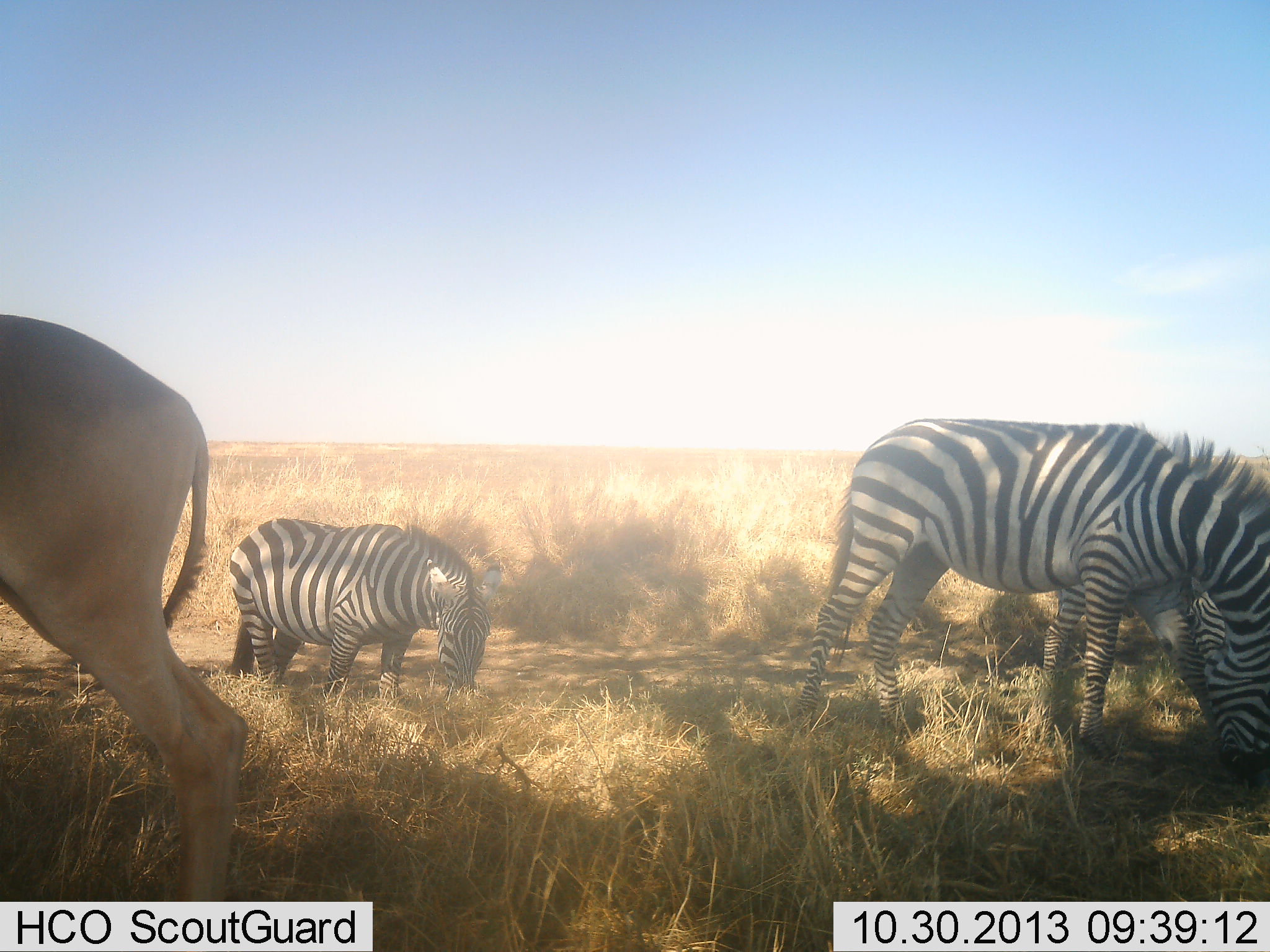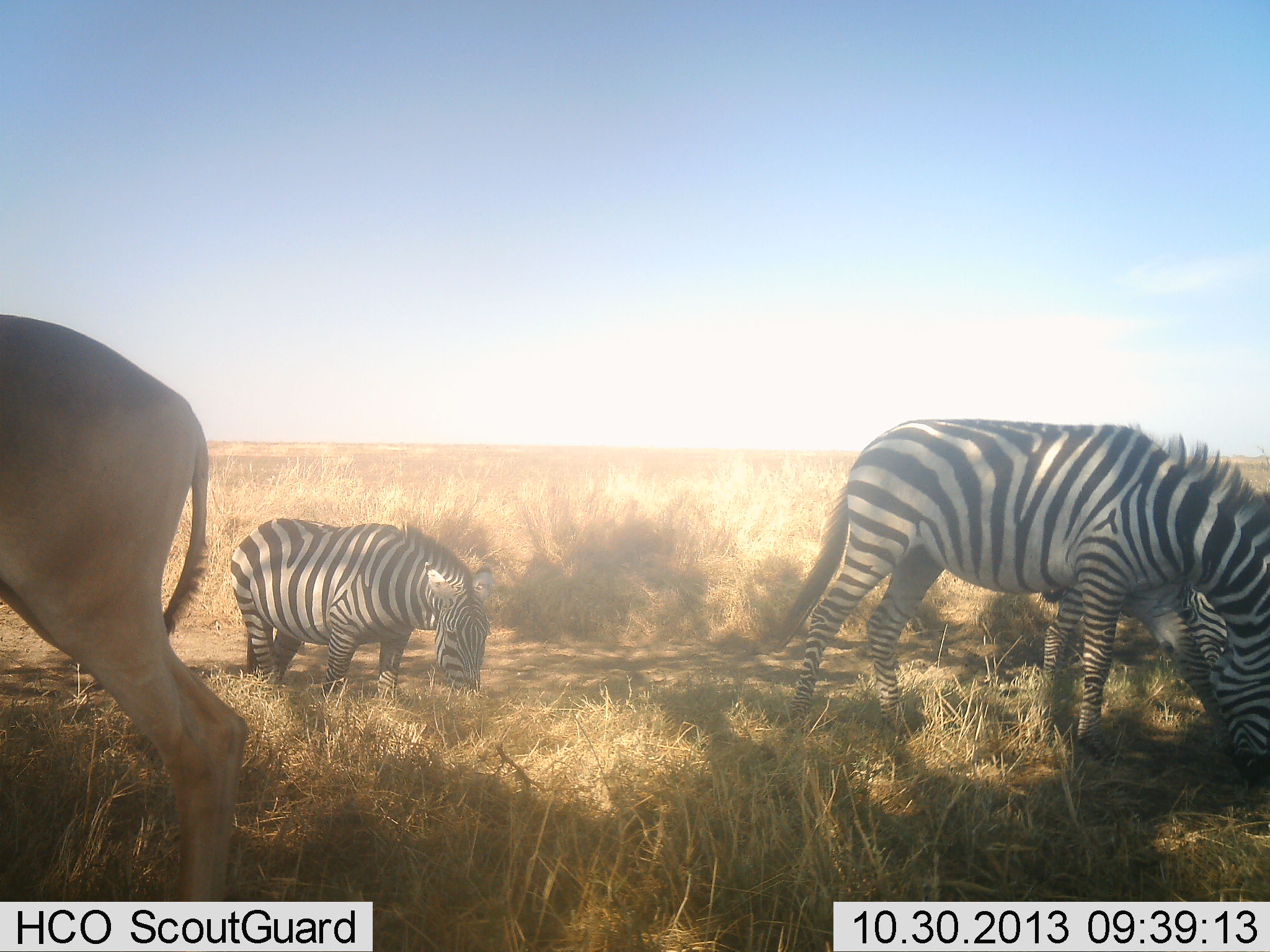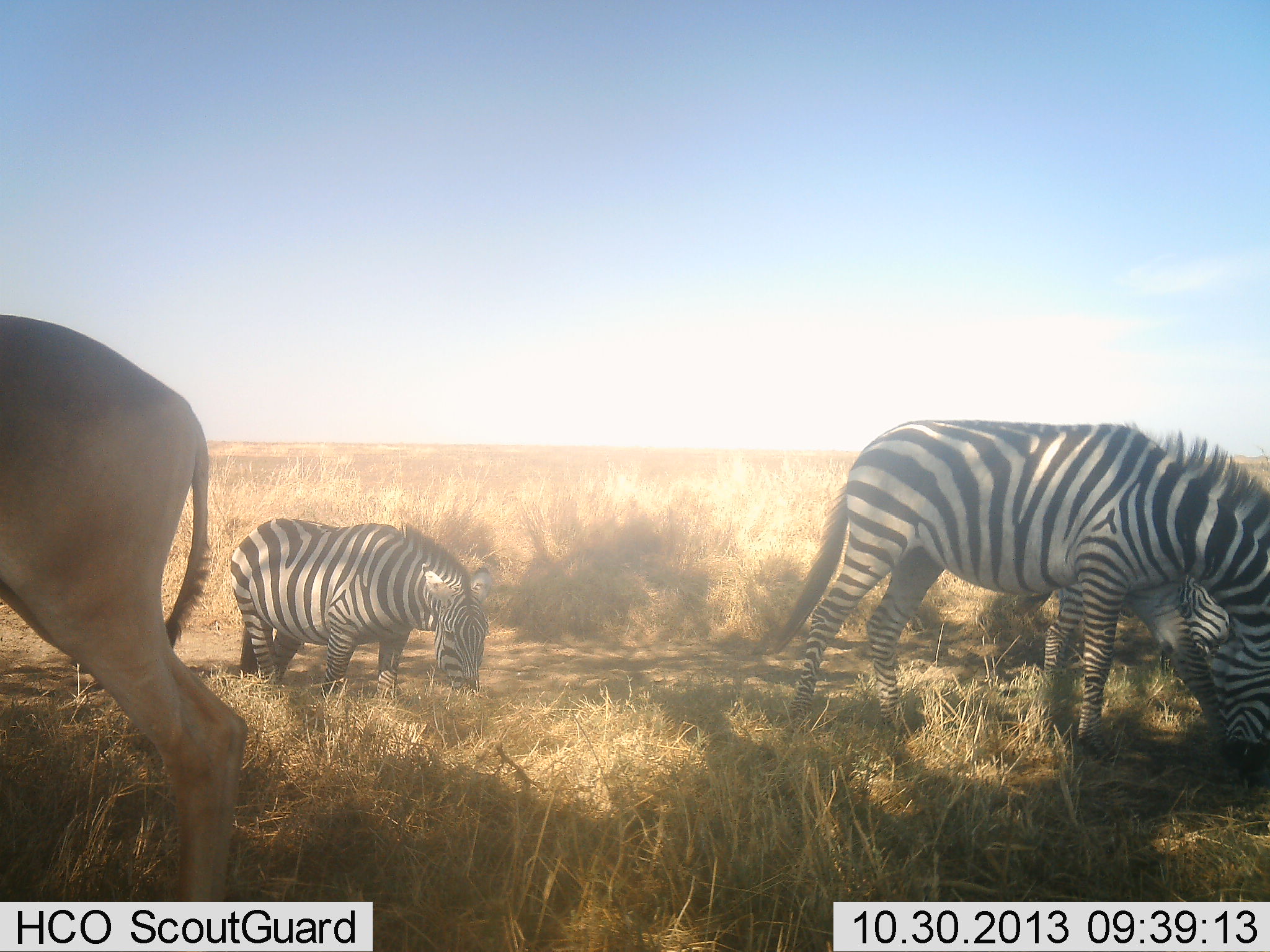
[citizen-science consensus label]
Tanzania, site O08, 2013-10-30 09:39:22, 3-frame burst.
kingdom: Animalia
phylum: Chordata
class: Mammalia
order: Artiodactyla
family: Bovidae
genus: Alcelaphus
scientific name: Alcelaphus buselaphus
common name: hartebeest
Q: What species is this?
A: Hartebeest (Alcelaphus buselaphus).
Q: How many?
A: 1.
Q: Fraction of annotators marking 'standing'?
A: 95%.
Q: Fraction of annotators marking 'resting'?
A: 0%.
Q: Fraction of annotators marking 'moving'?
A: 0%.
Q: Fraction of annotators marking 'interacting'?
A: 0%.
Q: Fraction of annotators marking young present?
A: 0%.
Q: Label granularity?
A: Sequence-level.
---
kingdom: Animalia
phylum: Chordata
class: Mammalia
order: Perissodactyla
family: Equidae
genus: Equus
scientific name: Equus quagga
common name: plains zebra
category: zebra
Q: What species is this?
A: Zebra (plains zebra) (Equus quagga).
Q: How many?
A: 3.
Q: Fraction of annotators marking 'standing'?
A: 22%.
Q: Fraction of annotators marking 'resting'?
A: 3%.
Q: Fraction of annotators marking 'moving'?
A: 0%.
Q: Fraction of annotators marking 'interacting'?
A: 0%.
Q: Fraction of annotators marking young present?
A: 8%.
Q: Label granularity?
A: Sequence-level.